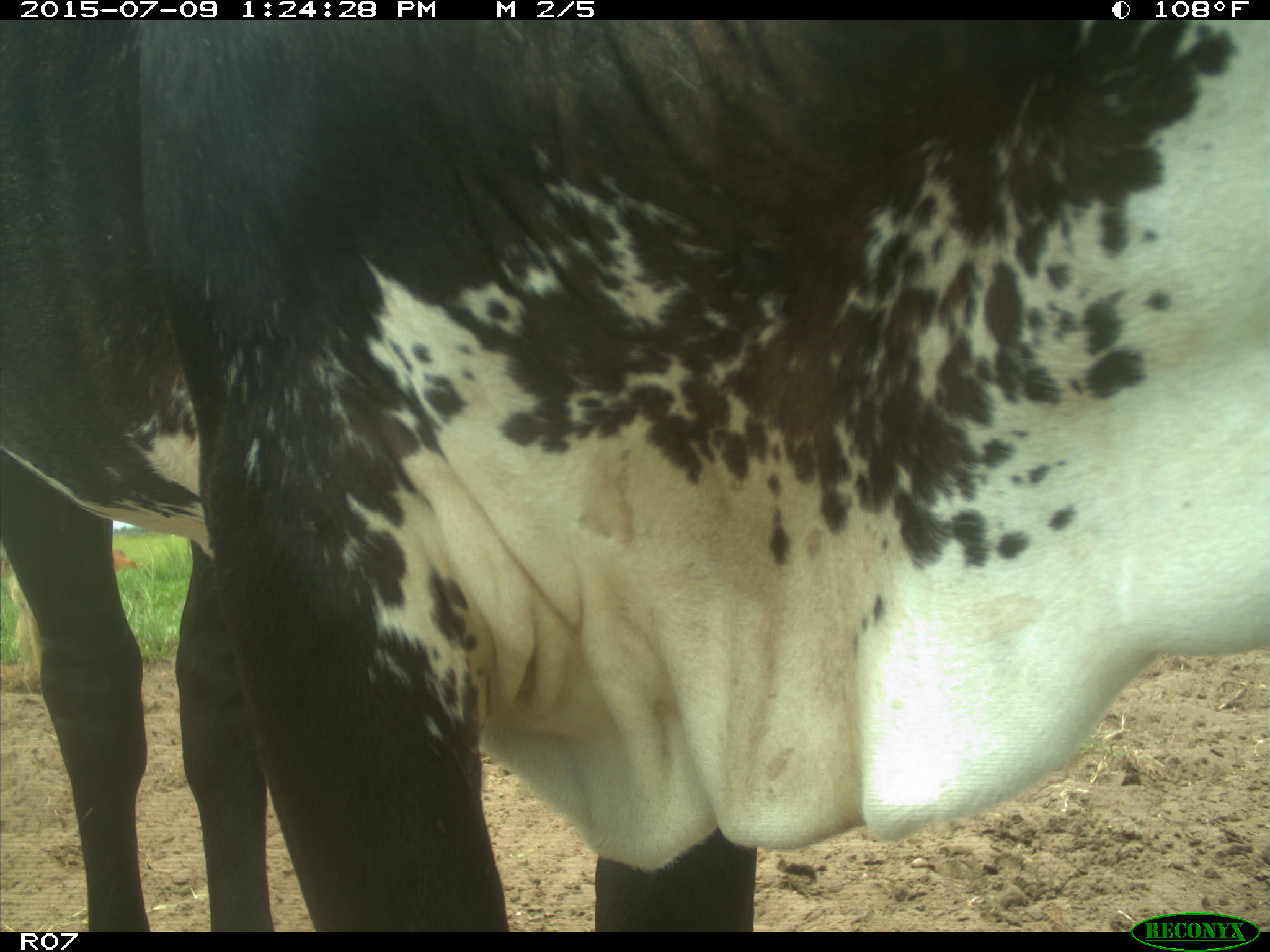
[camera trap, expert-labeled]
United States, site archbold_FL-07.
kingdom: Animalia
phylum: Chordata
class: Mammalia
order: Artiodactyla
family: Bovidae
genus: Bos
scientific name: Bos taurus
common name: domestic cow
Bos taurus (domestic cow).